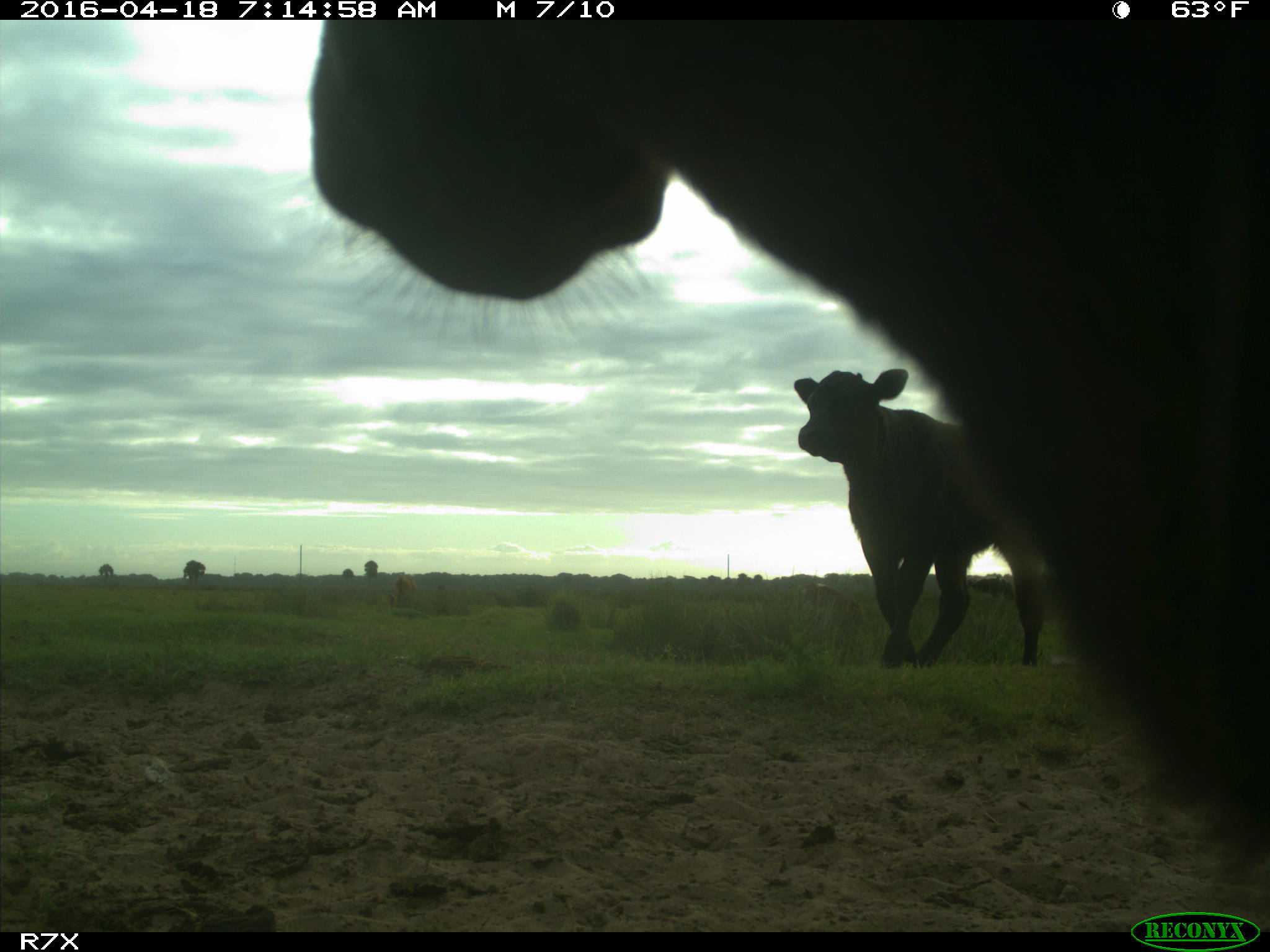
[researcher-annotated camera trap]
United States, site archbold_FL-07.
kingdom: Animalia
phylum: Chordata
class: Mammalia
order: Artiodactyla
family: Bovidae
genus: Bos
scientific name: Bos taurus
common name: domestic cow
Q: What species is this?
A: Bos taurus (domestic cow).